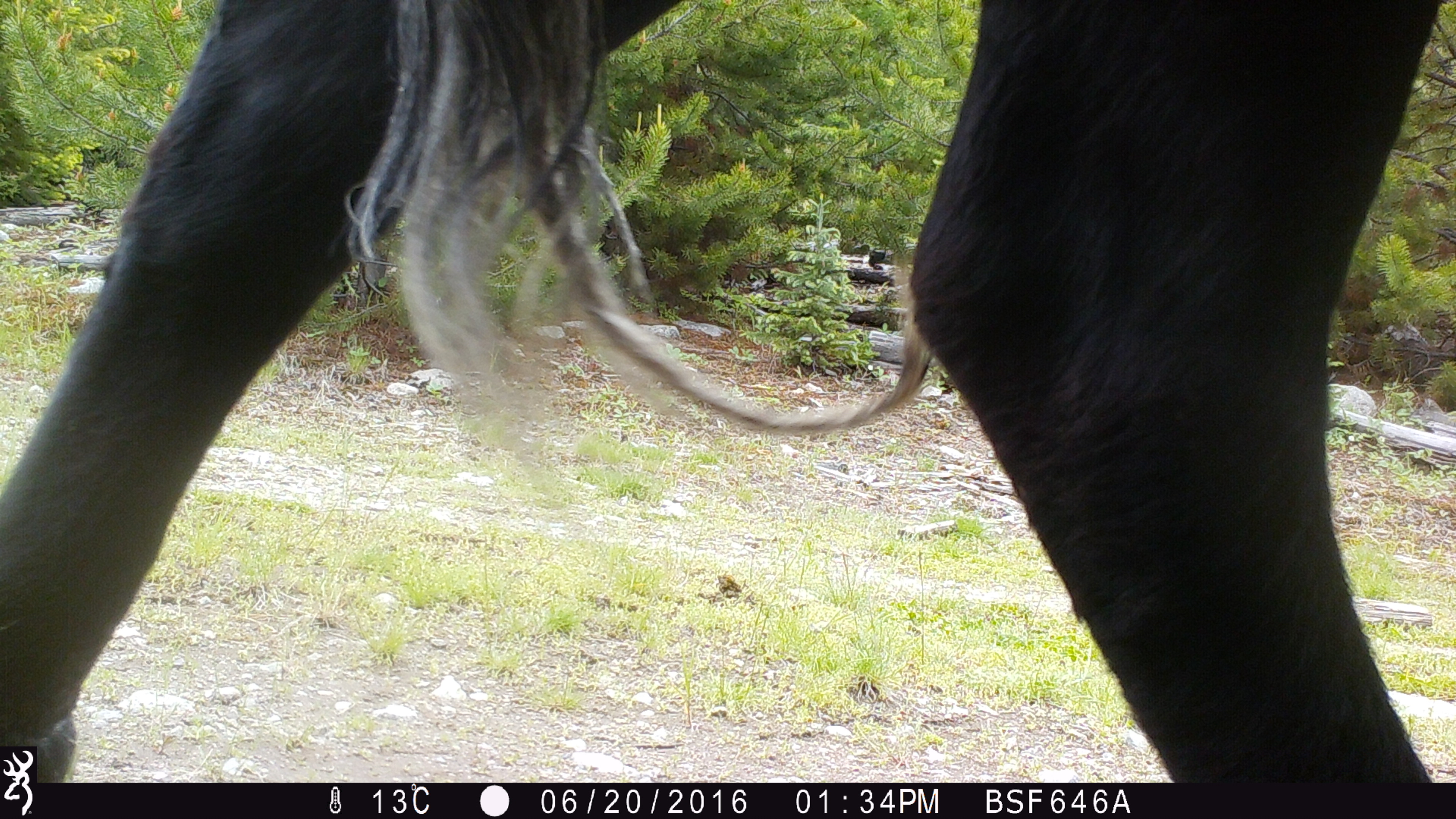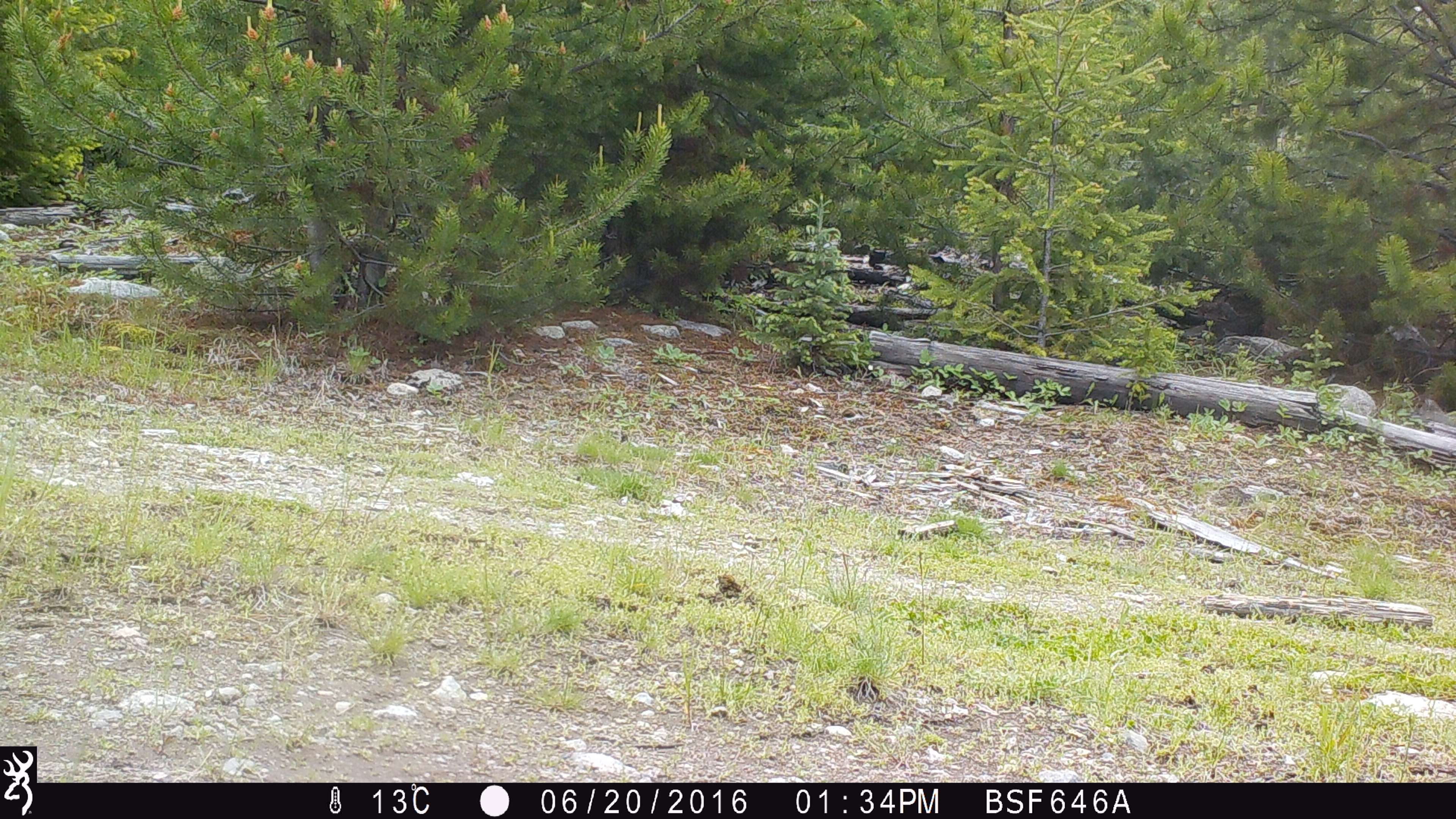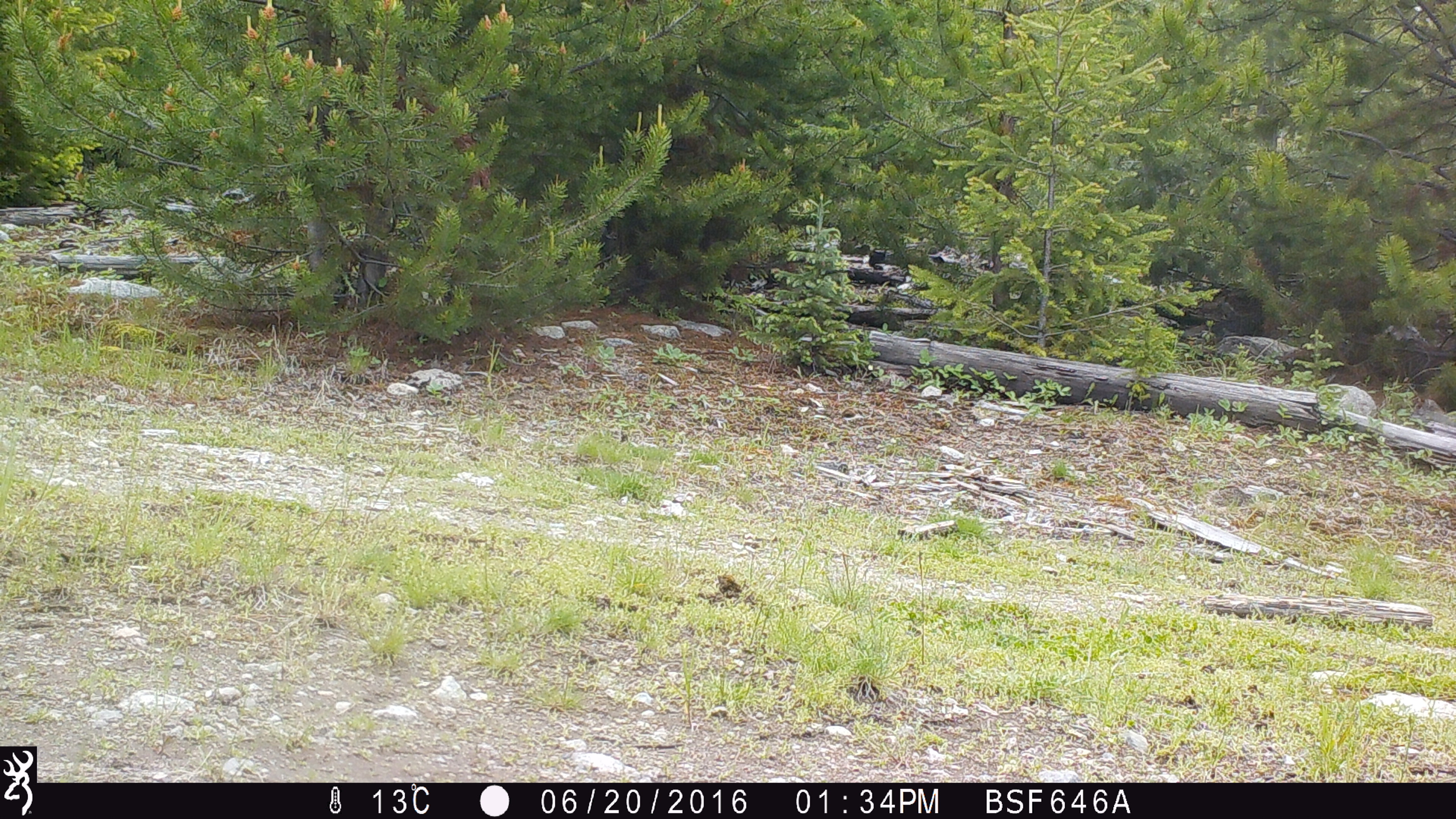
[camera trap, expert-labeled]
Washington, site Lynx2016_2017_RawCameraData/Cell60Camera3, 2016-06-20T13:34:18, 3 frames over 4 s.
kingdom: Animalia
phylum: Chordata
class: Mammalia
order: Artiodactyla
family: Bovidae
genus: Bos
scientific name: Bos taurus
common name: domestic cattle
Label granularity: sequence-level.